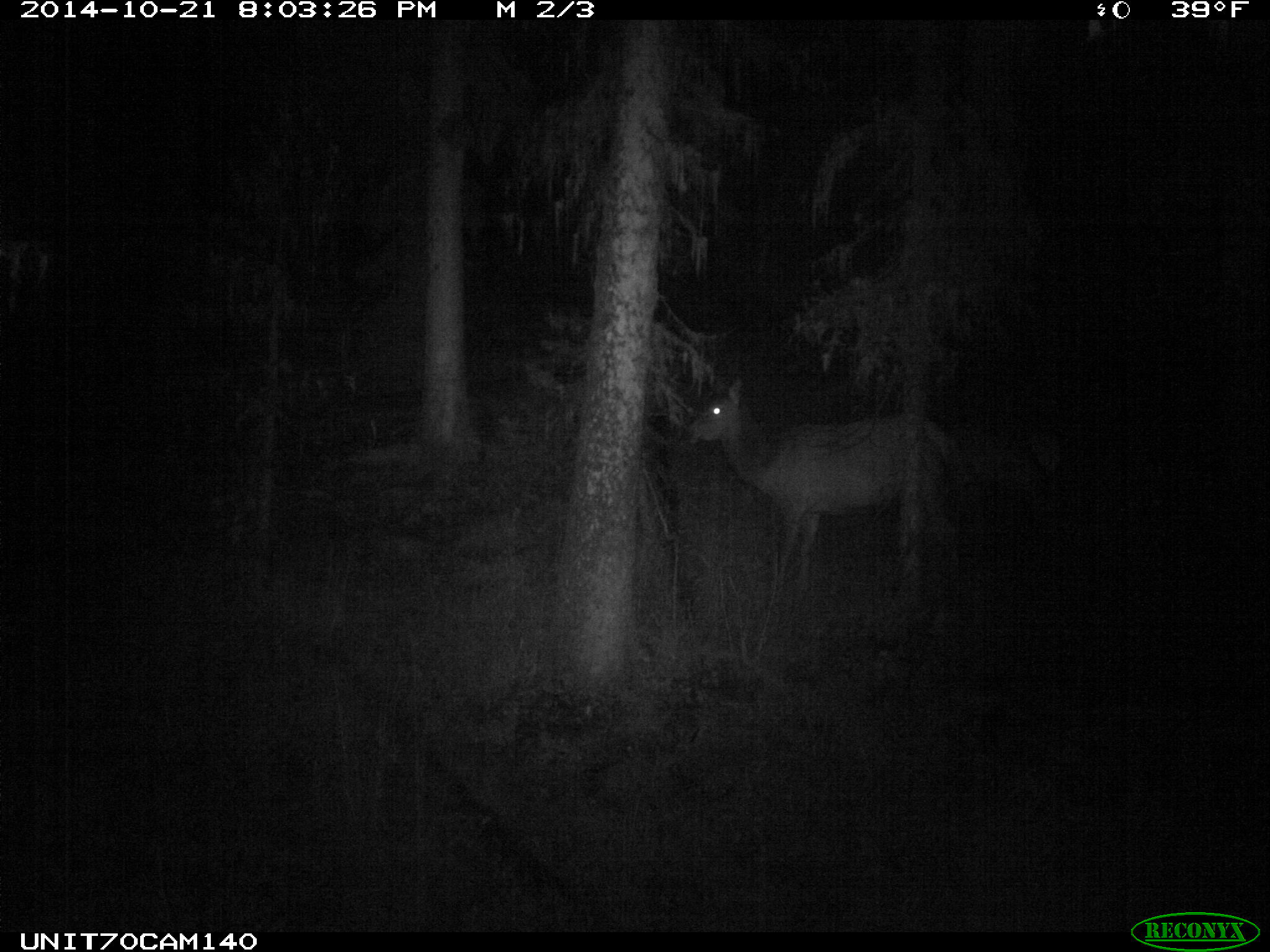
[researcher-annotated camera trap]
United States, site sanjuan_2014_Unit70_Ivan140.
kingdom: Animalia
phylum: Chordata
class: Mammalia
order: Artiodactyla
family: Cervidae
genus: Cervus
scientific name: Cervus elaphus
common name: red deer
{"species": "Cervus elaphus (red deer)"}